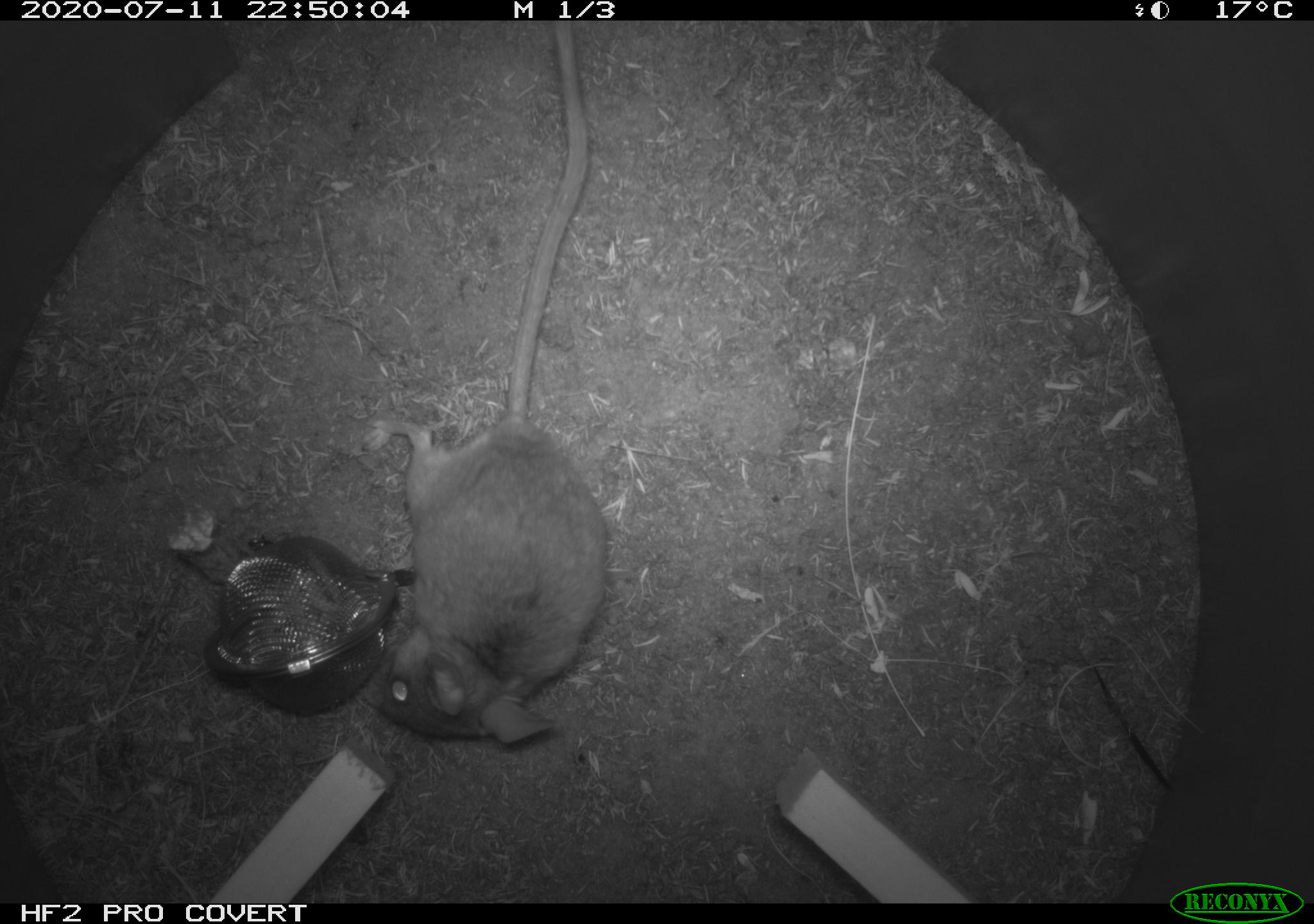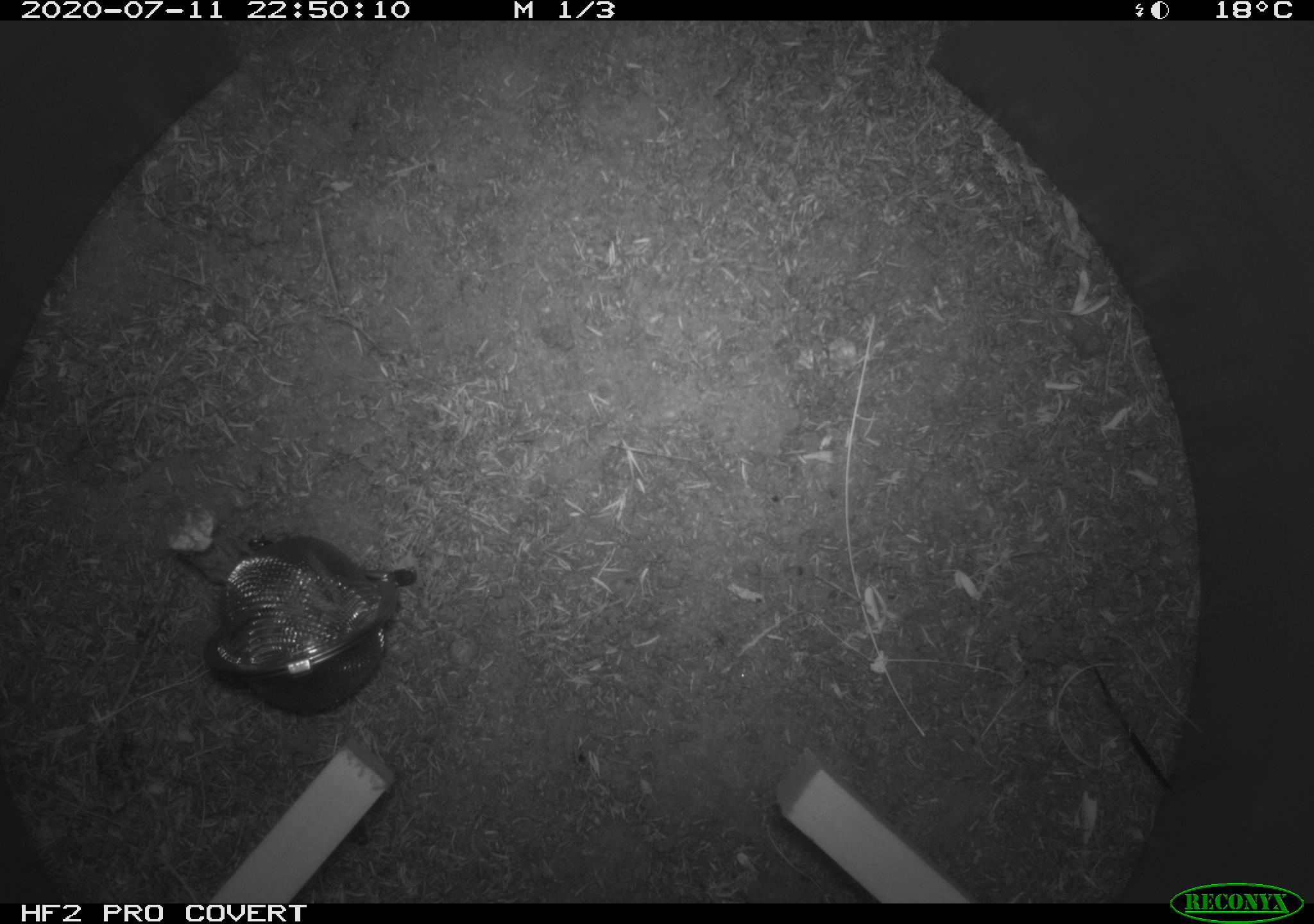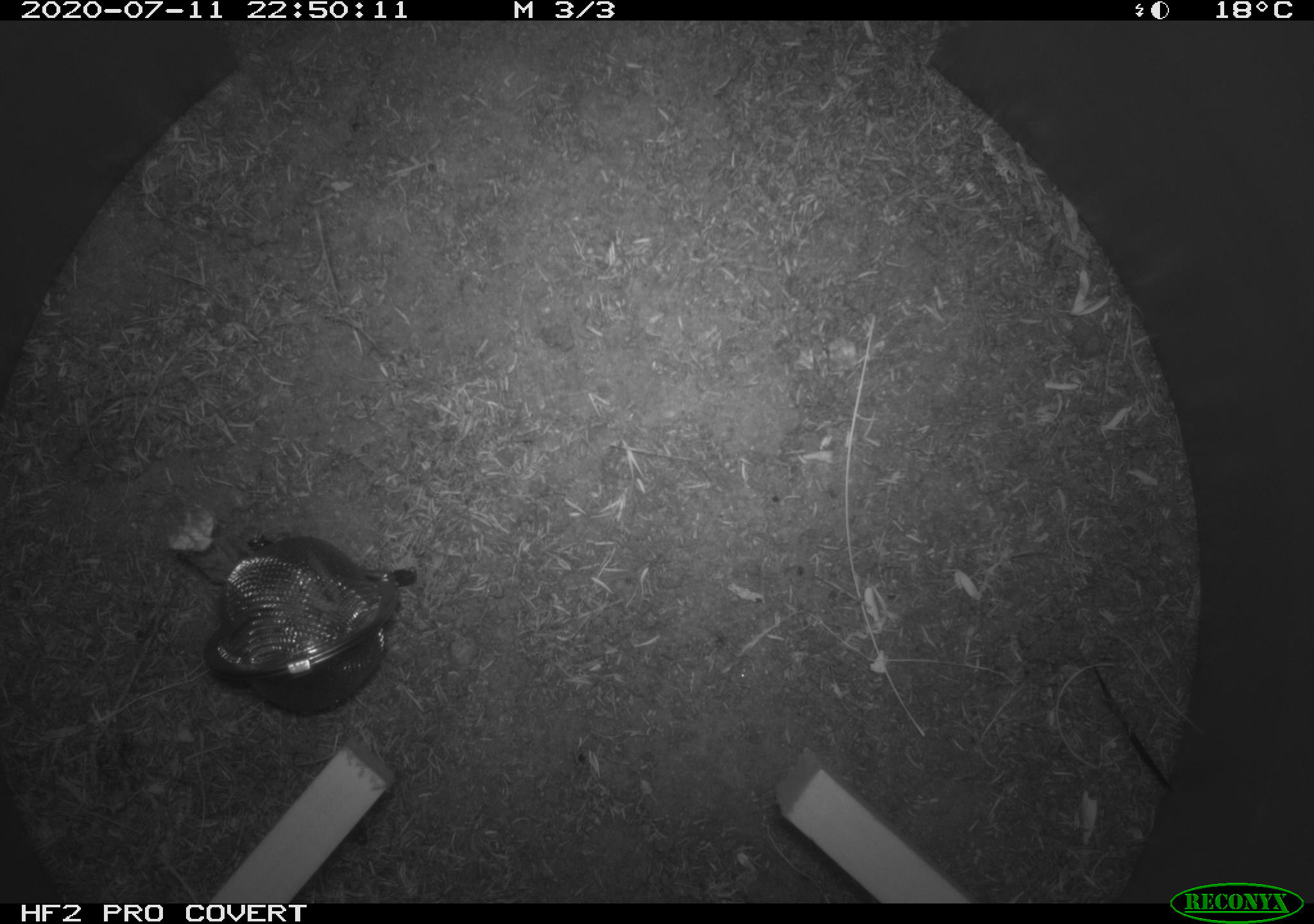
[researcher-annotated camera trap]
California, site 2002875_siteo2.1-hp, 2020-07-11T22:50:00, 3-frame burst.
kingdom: Animalia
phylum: Chordata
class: Mammalia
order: Rodentia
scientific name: Rodentia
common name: rodent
Rodent (Rodentia).